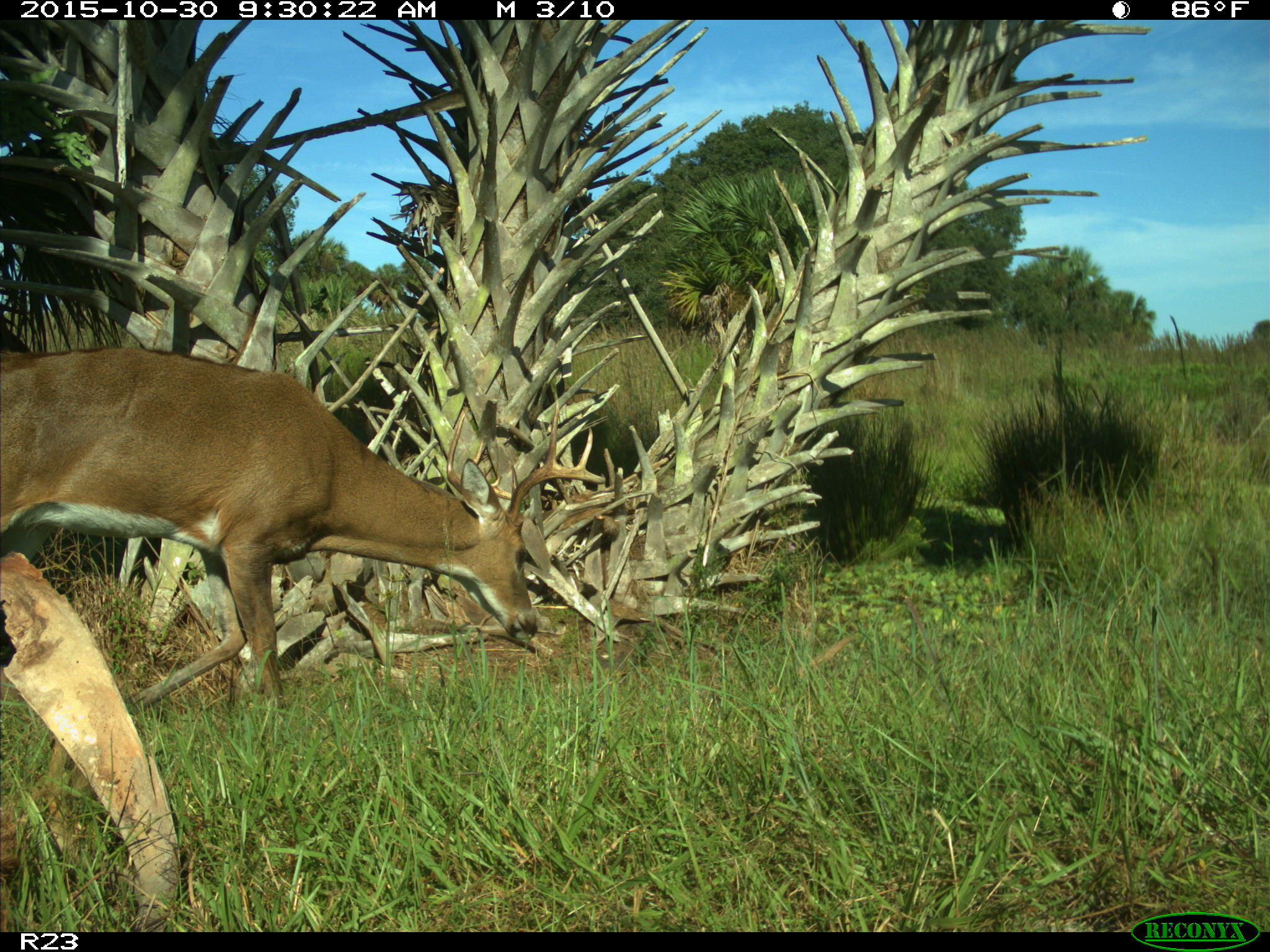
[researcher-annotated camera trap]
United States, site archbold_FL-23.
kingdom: Animalia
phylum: Chordata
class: Mammalia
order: Artiodactyla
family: Cervidae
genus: Odocoileus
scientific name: Odocoileus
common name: deer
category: unidentified deer